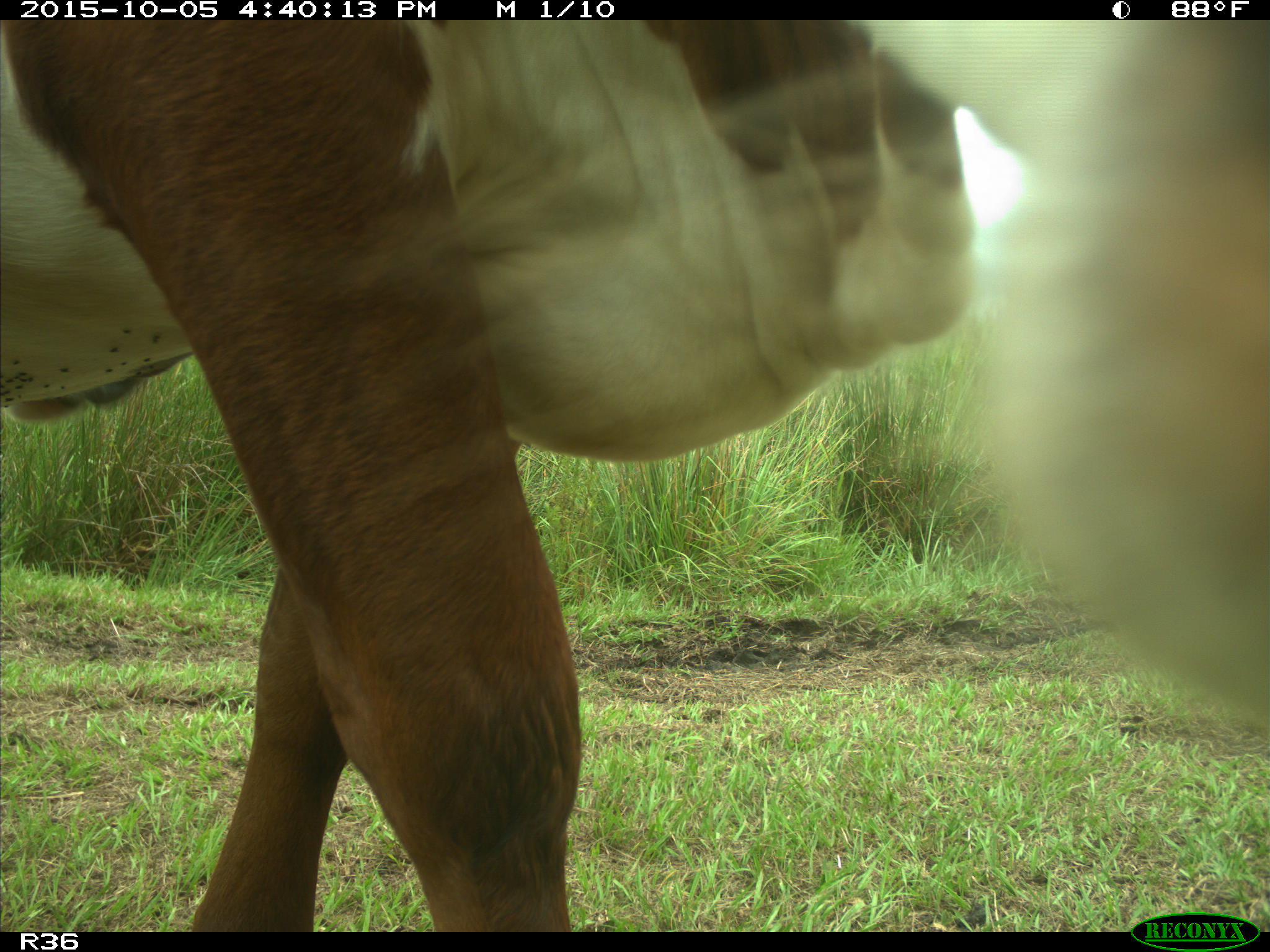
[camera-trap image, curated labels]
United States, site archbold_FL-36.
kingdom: Animalia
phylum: Chordata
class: Mammalia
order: Artiodactyla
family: Bovidae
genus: Bos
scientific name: Bos taurus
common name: domestic cow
Bos taurus (domestic cow).